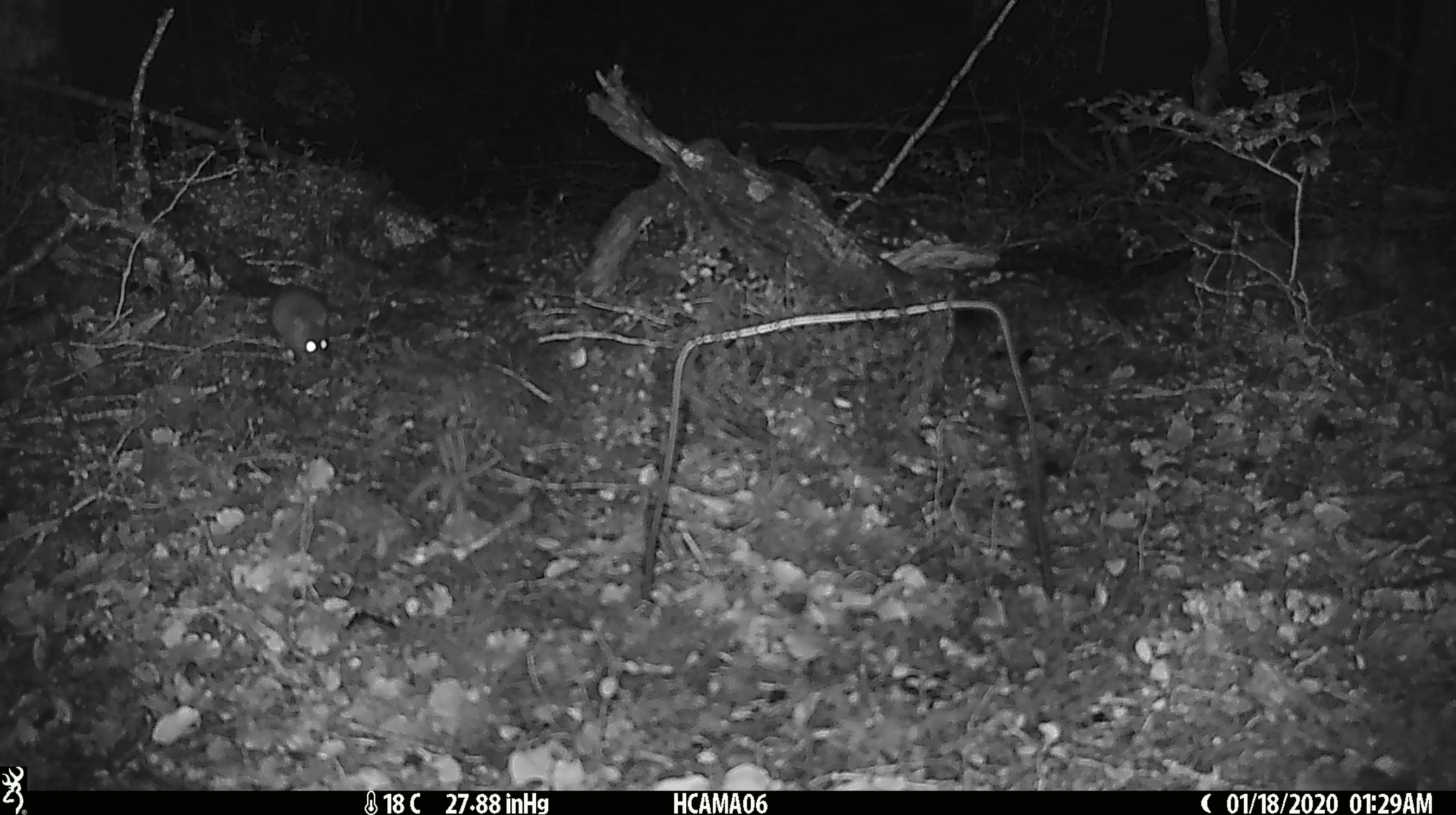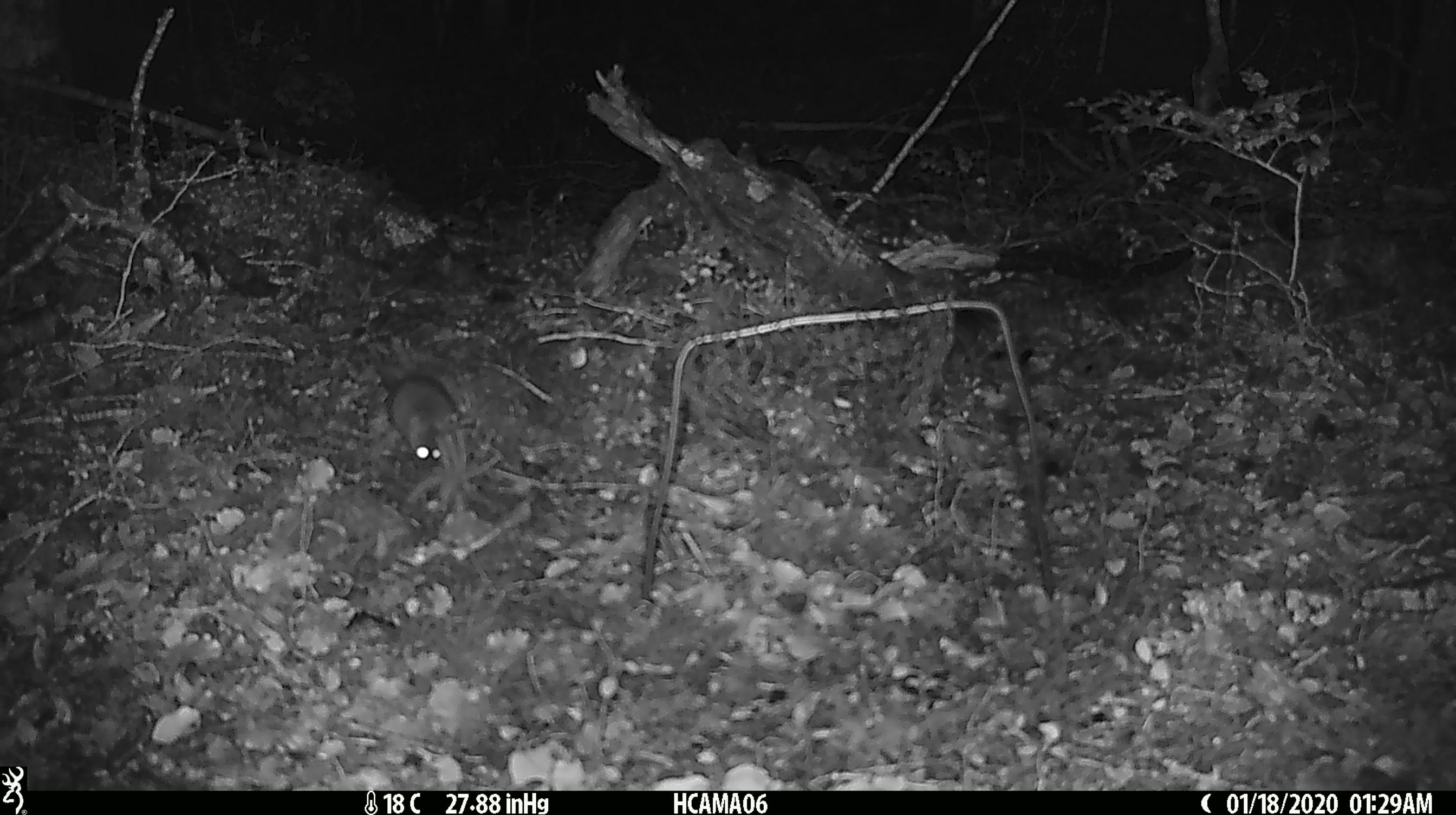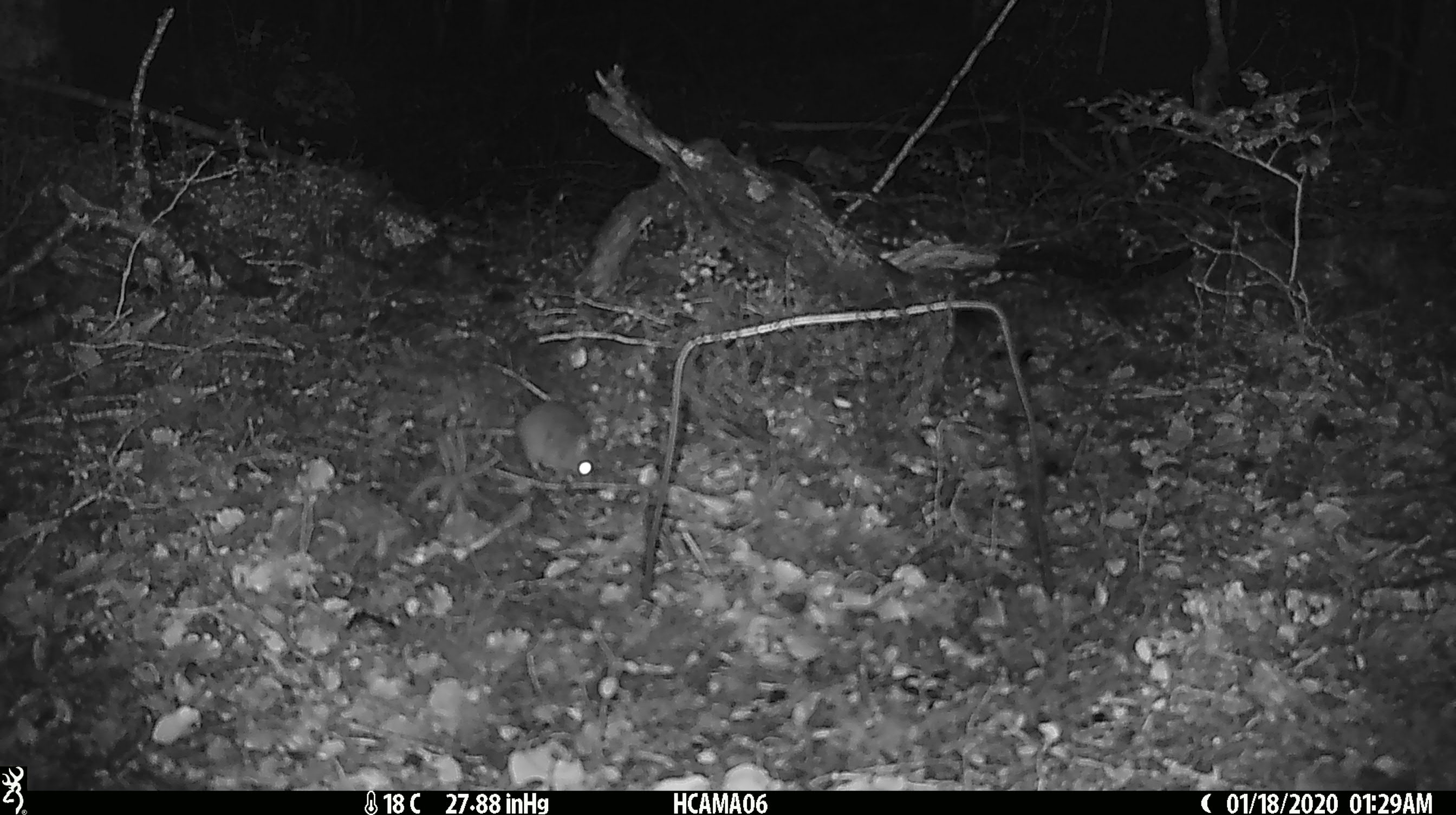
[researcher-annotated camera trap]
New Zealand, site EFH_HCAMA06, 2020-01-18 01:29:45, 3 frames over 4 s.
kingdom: Animalia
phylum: Chordata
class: Mammalia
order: Rodentia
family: Muridae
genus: Mus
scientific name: Mus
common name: mouse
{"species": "mouse (Mus)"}